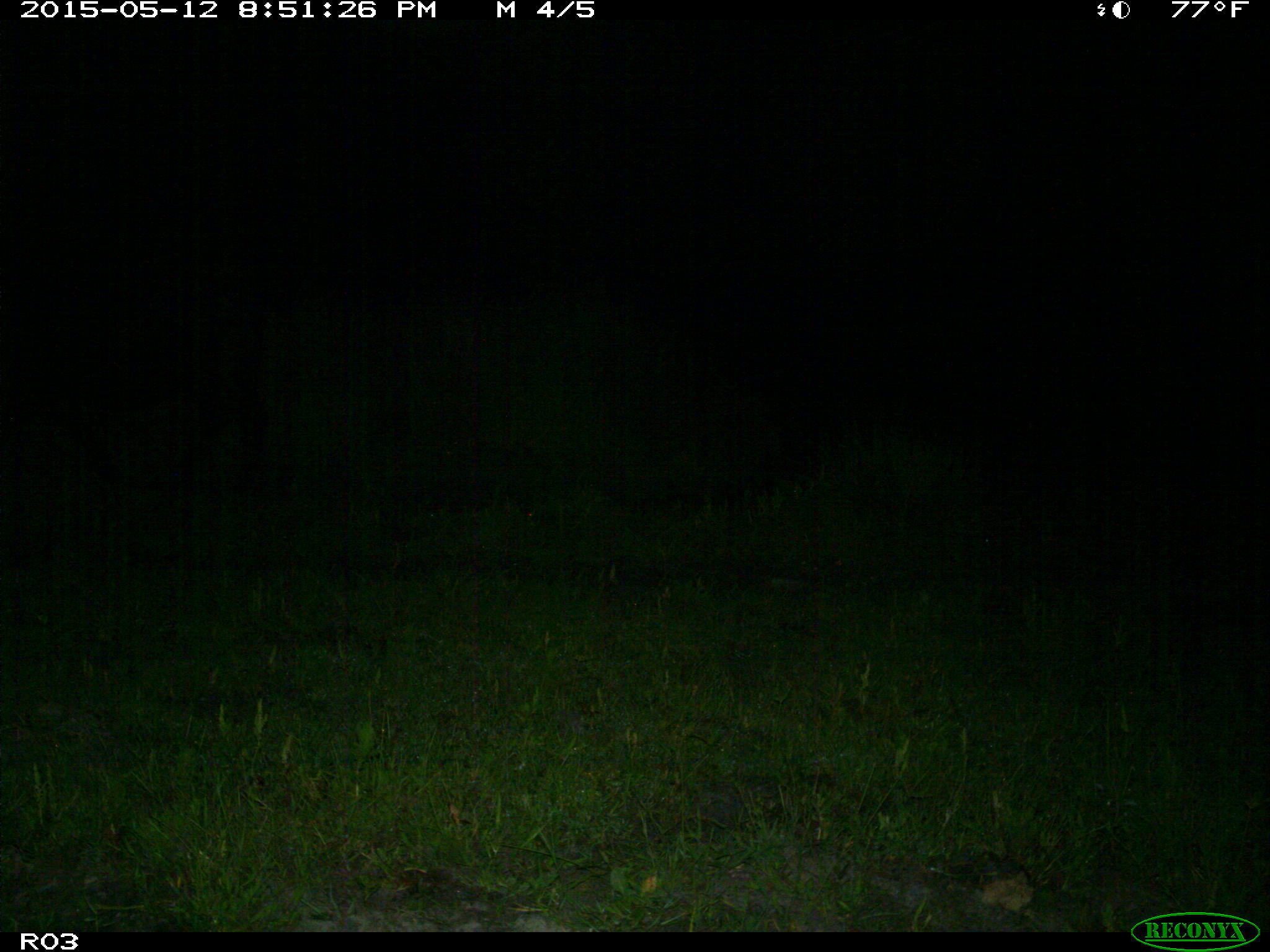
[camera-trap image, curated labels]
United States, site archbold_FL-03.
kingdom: Animalia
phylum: Chordata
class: Mammalia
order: Artiodactyla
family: Bovidae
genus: Bos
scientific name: Bos taurus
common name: domestic cow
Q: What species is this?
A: Bos taurus (domestic cow).